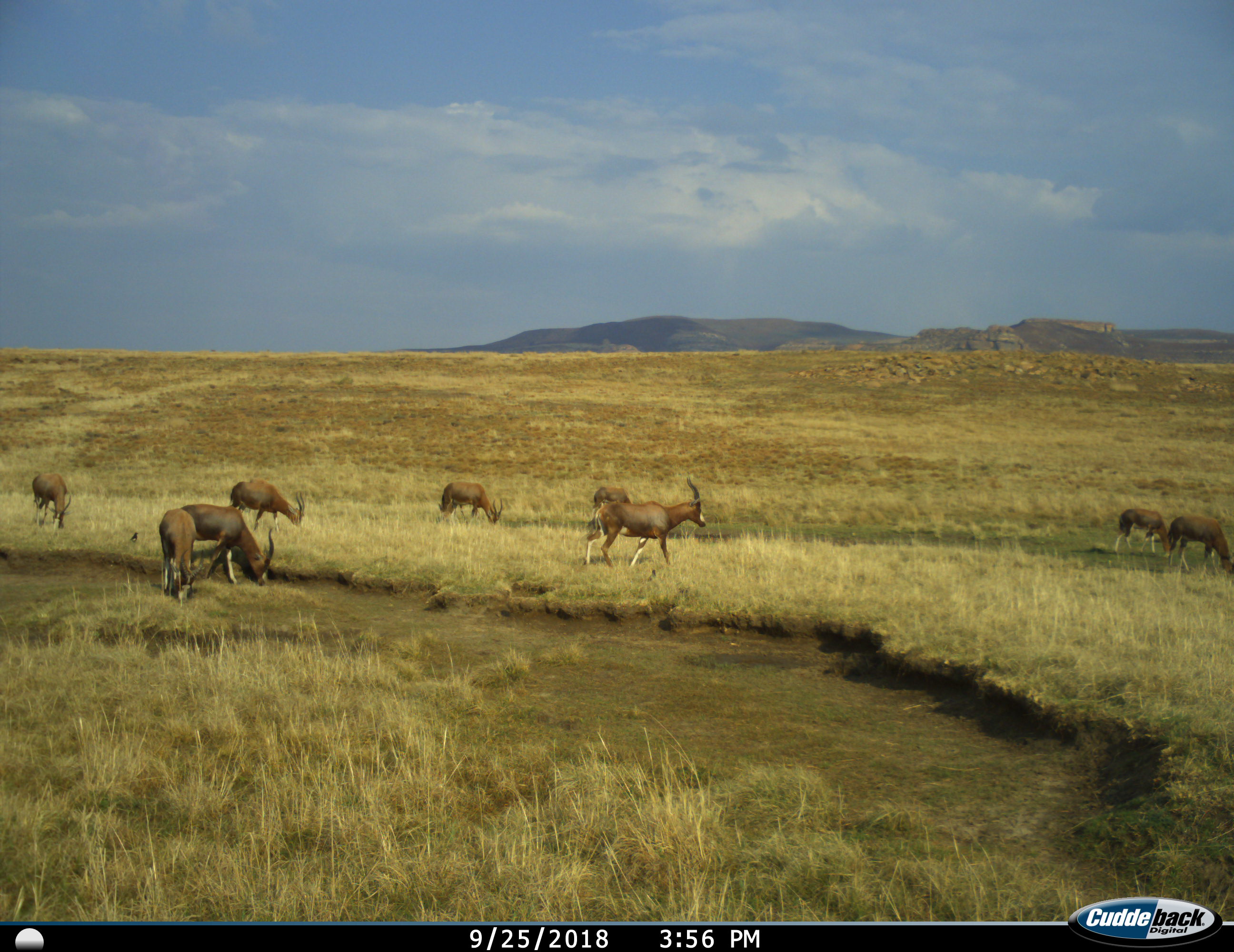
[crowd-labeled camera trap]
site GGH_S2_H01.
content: unidentified animal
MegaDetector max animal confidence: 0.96